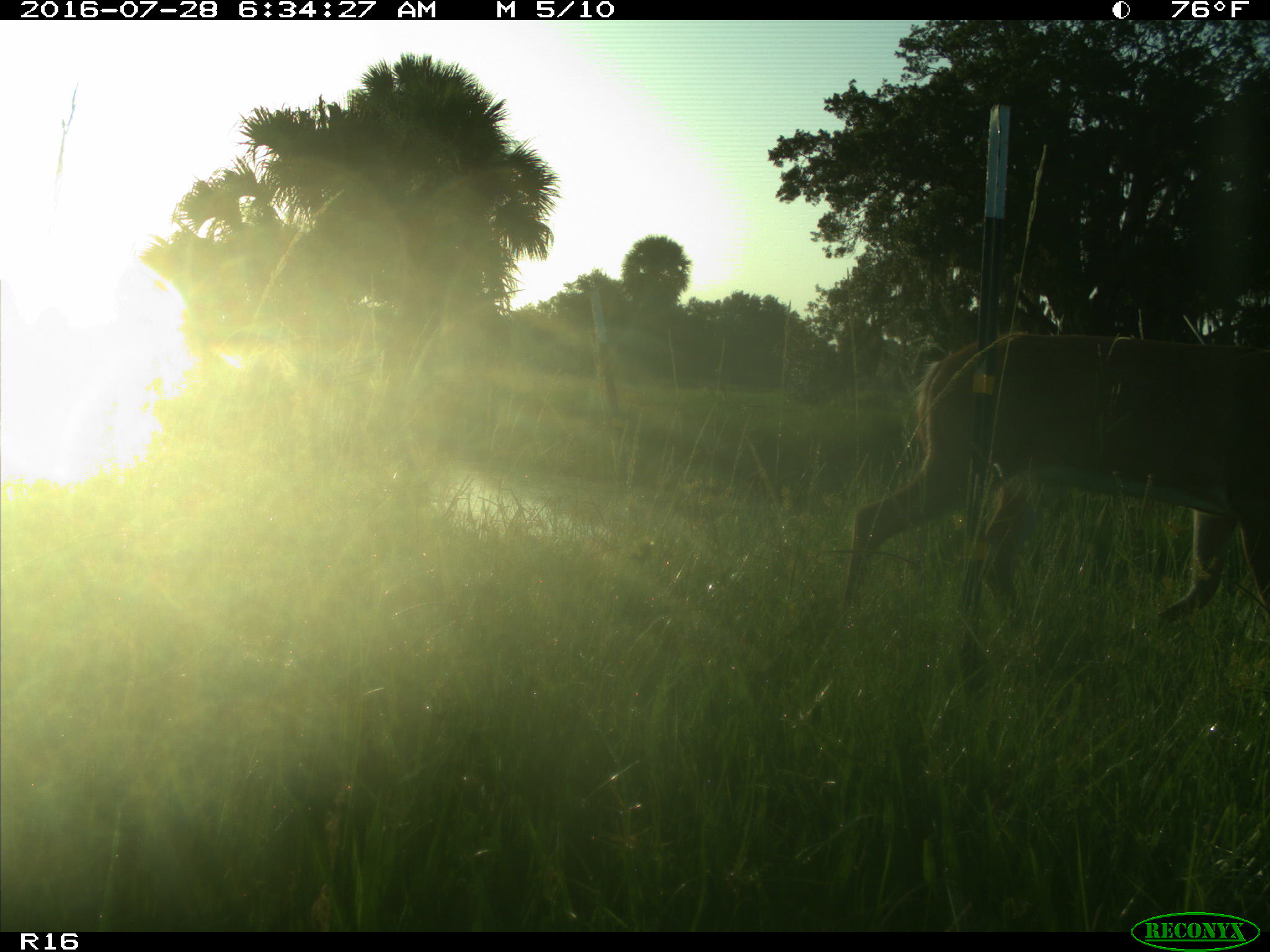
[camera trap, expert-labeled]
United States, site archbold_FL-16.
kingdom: Animalia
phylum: Chordata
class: Mammalia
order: Artiodactyla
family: Cervidae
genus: Odocoileus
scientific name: Odocoileus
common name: deer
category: unidentified deer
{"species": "unidentified deer (deer) (Odocoileus)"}